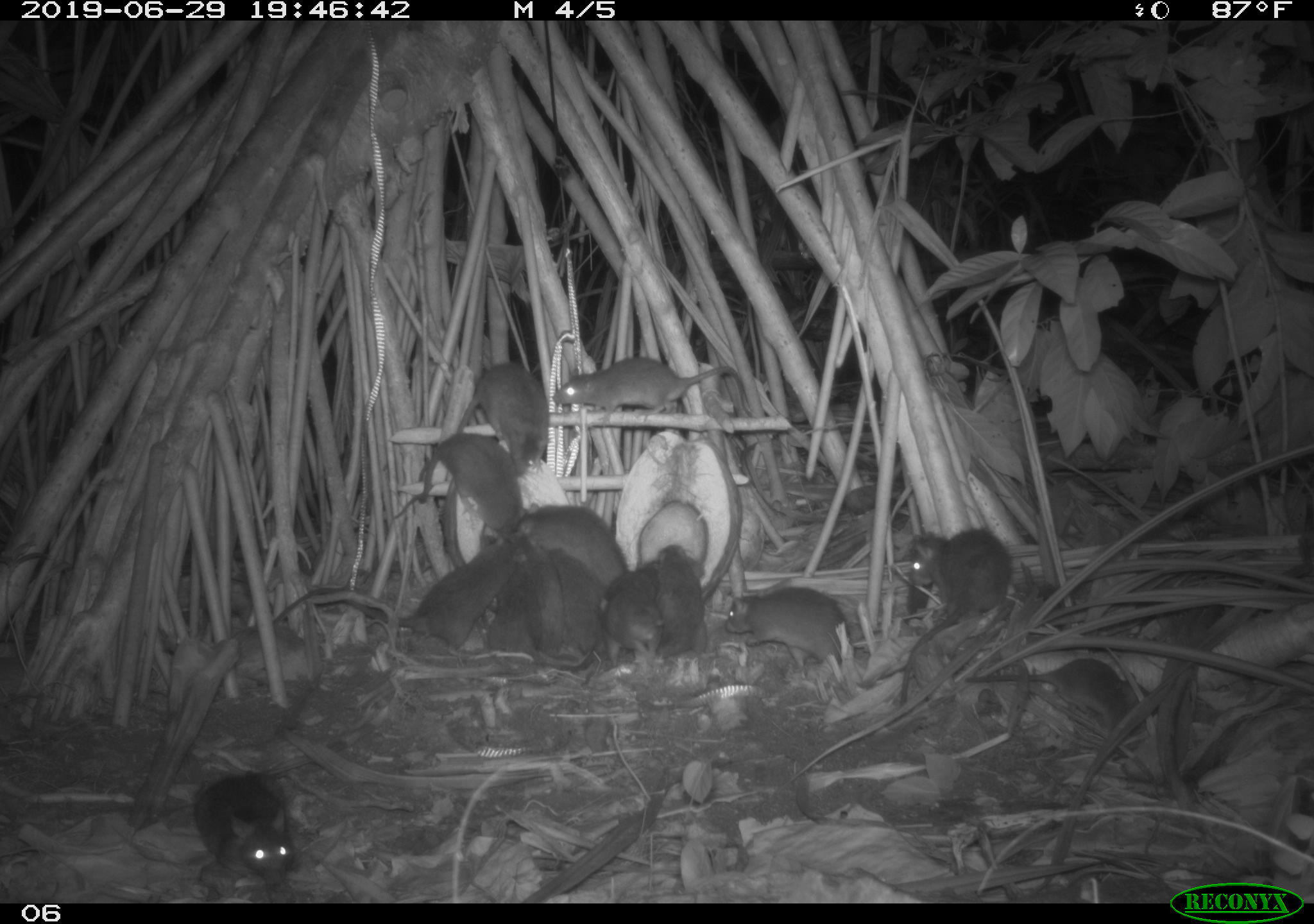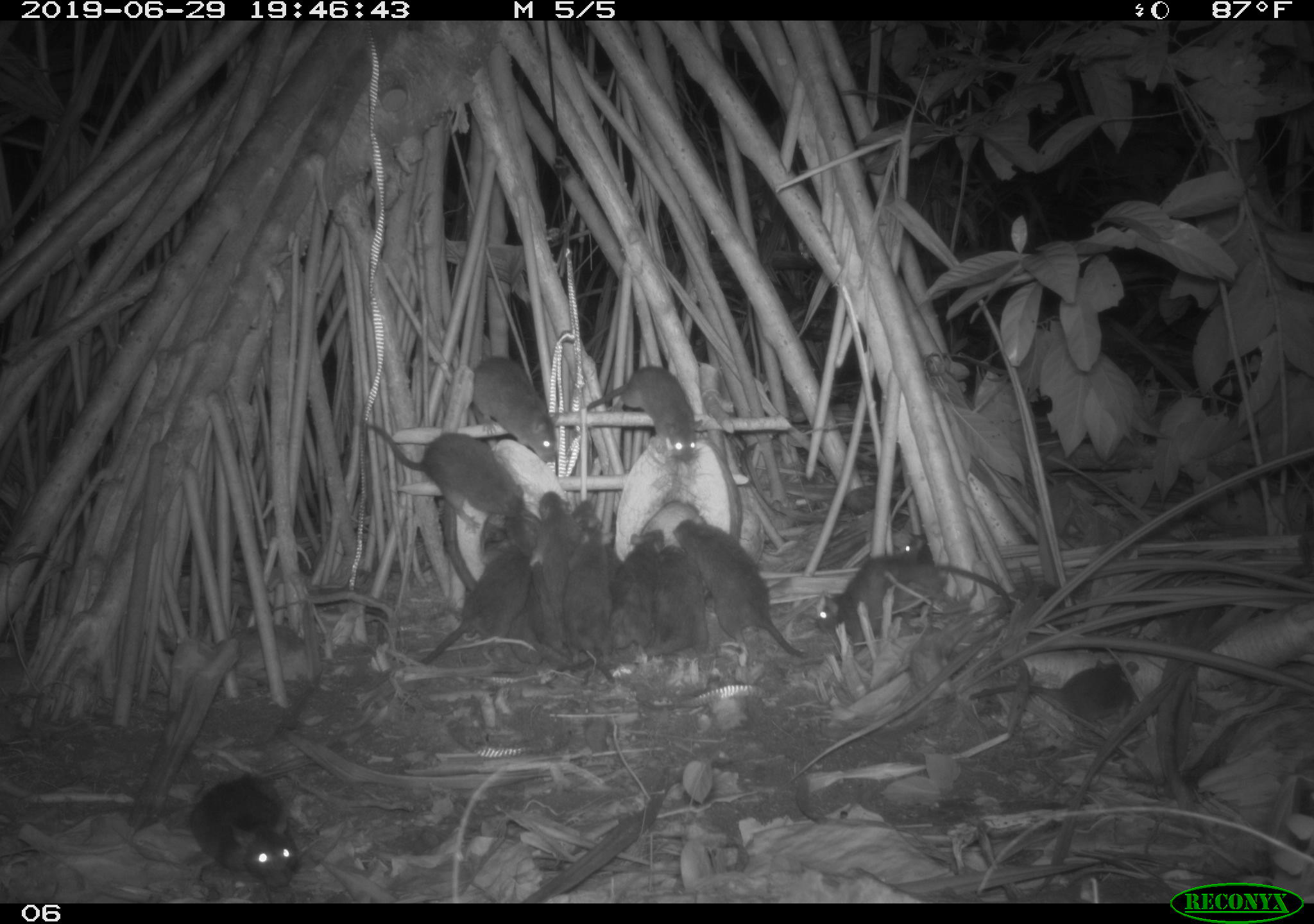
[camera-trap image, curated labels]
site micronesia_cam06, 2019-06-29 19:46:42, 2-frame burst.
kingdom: Animalia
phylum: Chordata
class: Mammalia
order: Rodentia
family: Muridae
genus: Rattus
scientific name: Rattus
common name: rat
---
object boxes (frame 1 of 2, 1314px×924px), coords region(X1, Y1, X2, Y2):
rat: region(259, 534, 514, 649); region(892, 524, 1019, 712); region(187, 758, 319, 895); region(966, 656, 1153, 743); region(396, 434, 524, 554); region(543, 355, 753, 417); region(447, 359, 555, 476); region(724, 586, 857, 670); region(516, 498, 633, 585); region(537, 546, 606, 678); region(594, 559, 670, 677); region(648, 540, 715, 663); region(485, 552, 542, 658); region(532, 540, 570, 658)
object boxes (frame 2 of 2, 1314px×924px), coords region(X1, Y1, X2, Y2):
rat: region(353, 409, 541, 531); region(674, 515, 810, 667); region(814, 544, 1019, 635); region(418, 535, 548, 664); region(959, 658, 1148, 740); region(185, 765, 304, 893); region(581, 361, 704, 467); region(561, 491, 619, 692); region(463, 348, 563, 461); region(506, 504, 570, 678); region(603, 522, 669, 667); region(530, 486, 587, 619); region(651, 542, 711, 656); region(899, 527, 945, 574)